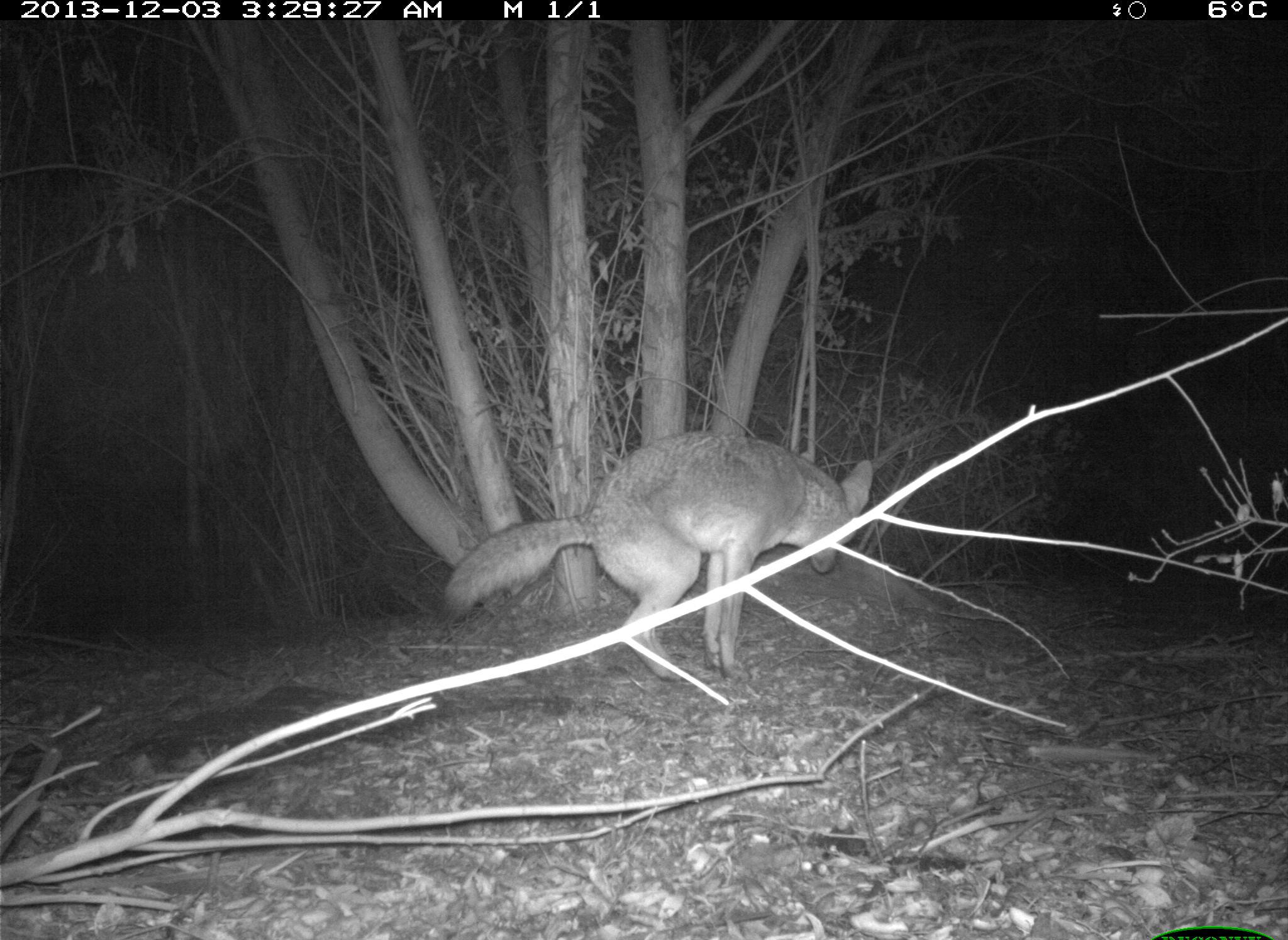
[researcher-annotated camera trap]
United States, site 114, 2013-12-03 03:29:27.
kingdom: Animalia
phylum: Chordata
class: Mammalia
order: Carnivora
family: Canidae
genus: Canis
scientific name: Canis latrans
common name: coyote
Coyote (Canis latrans).